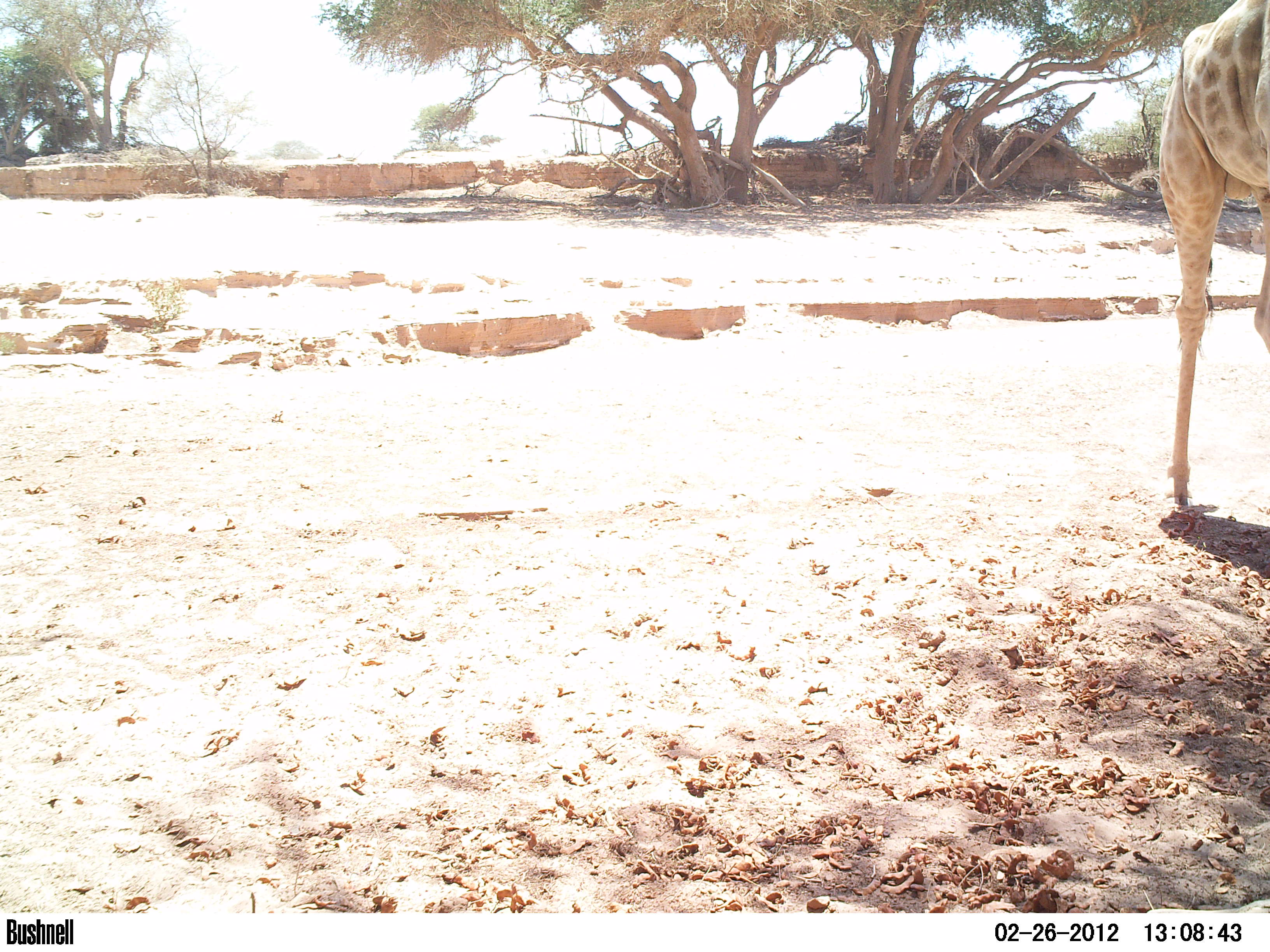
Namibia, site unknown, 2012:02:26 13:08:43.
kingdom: Animalia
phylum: Chordata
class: Mammalia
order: Artiodactyla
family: Giraffidae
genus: Giraffa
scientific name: Giraffa camelopardalis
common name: giraffe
Giraffa camelopardalis (giraffe).